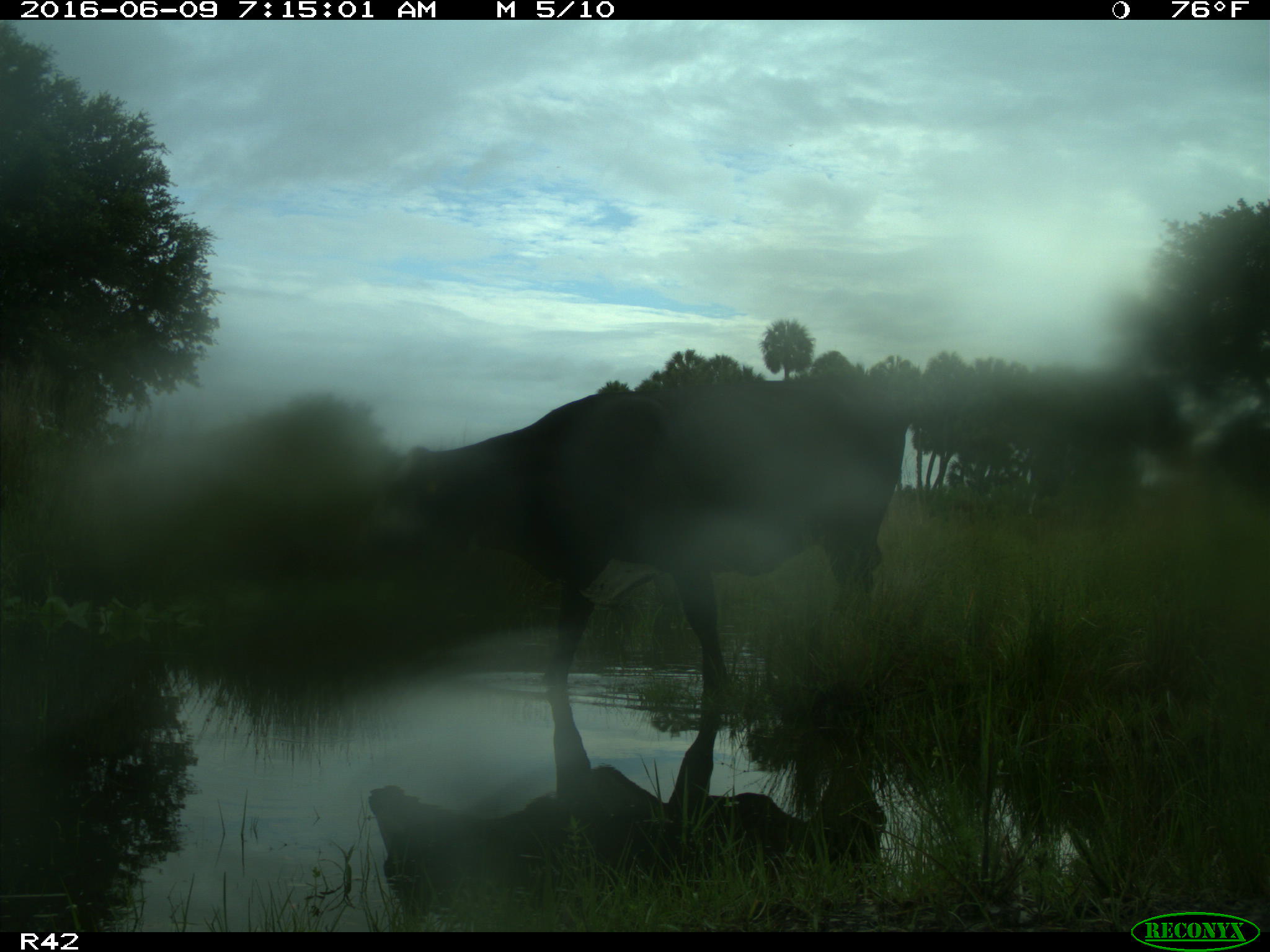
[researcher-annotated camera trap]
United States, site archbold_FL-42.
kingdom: Animalia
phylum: Chordata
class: Mammalia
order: Artiodactyla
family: Bovidae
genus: Bos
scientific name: Bos taurus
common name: domestic cow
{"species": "Bos taurus (domestic cow)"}